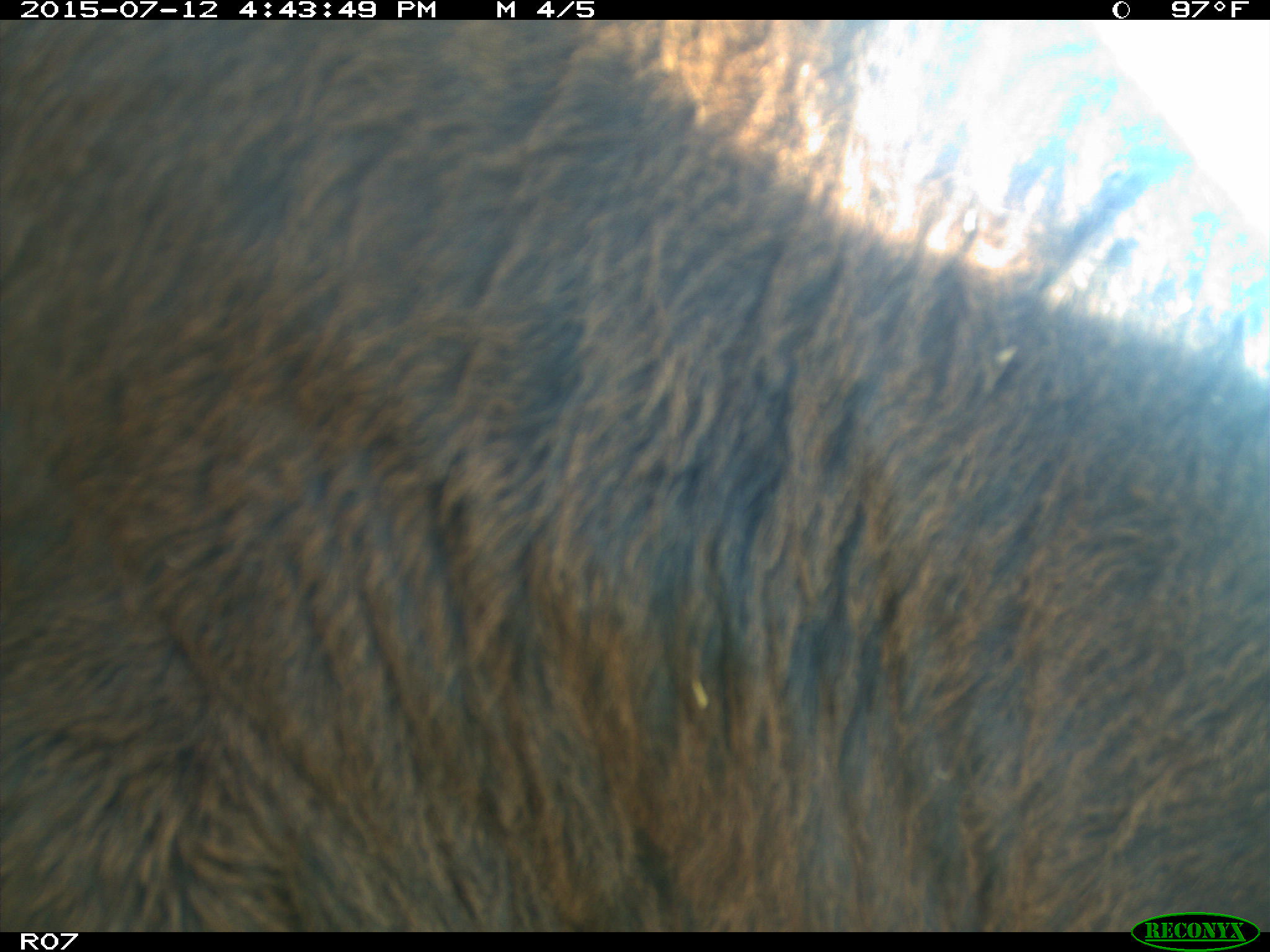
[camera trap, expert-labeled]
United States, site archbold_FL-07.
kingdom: Animalia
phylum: Chordata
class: Mammalia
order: Artiodactyla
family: Bovidae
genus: Bos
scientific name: Bos taurus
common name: domestic cow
Bos taurus (domestic cow).